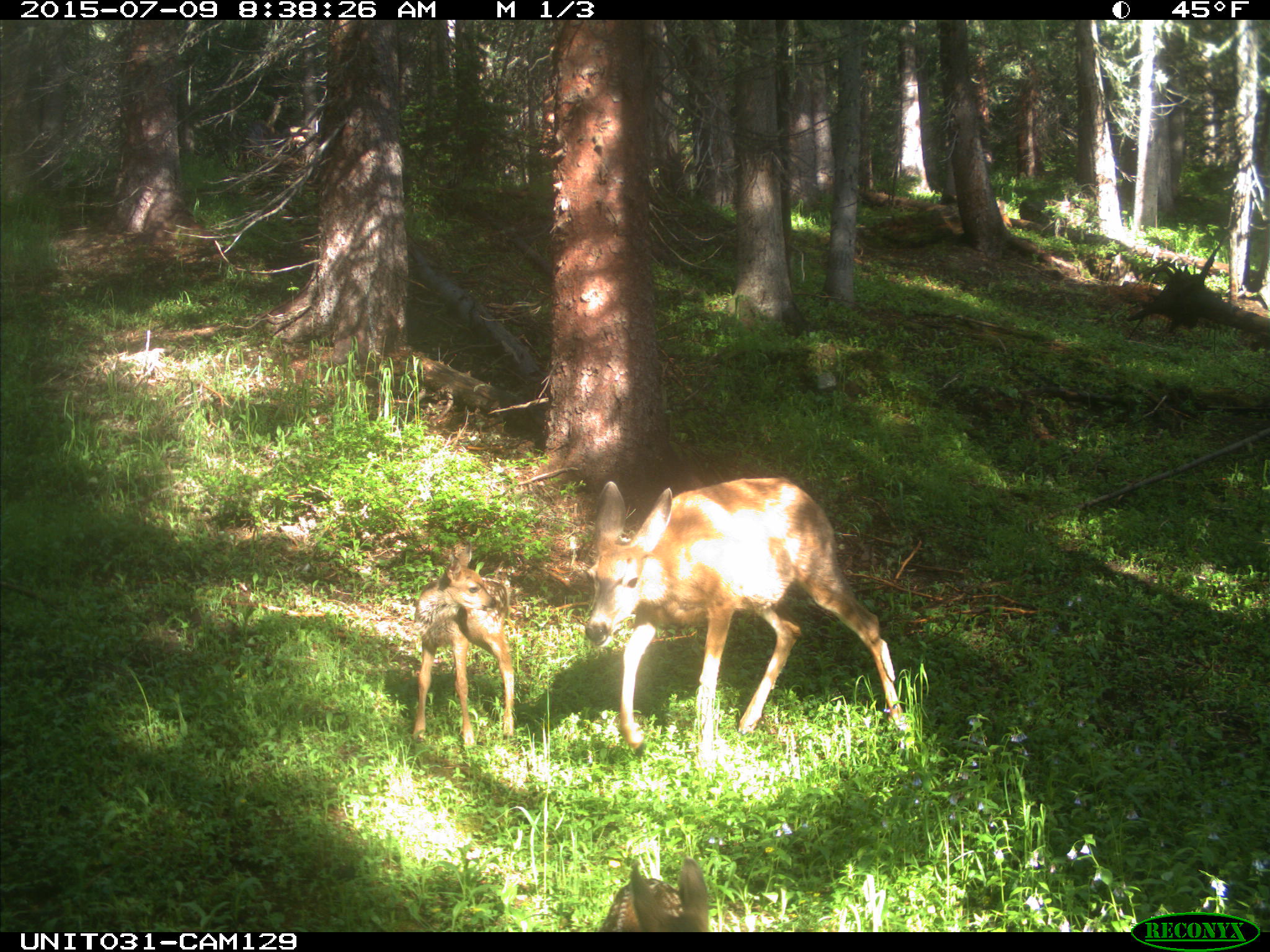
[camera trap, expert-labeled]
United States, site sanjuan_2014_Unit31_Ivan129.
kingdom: Animalia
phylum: Chordata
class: Mammalia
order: Artiodactyla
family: Cervidae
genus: Odocoileus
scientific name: Odocoileus hemionus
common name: mule deer